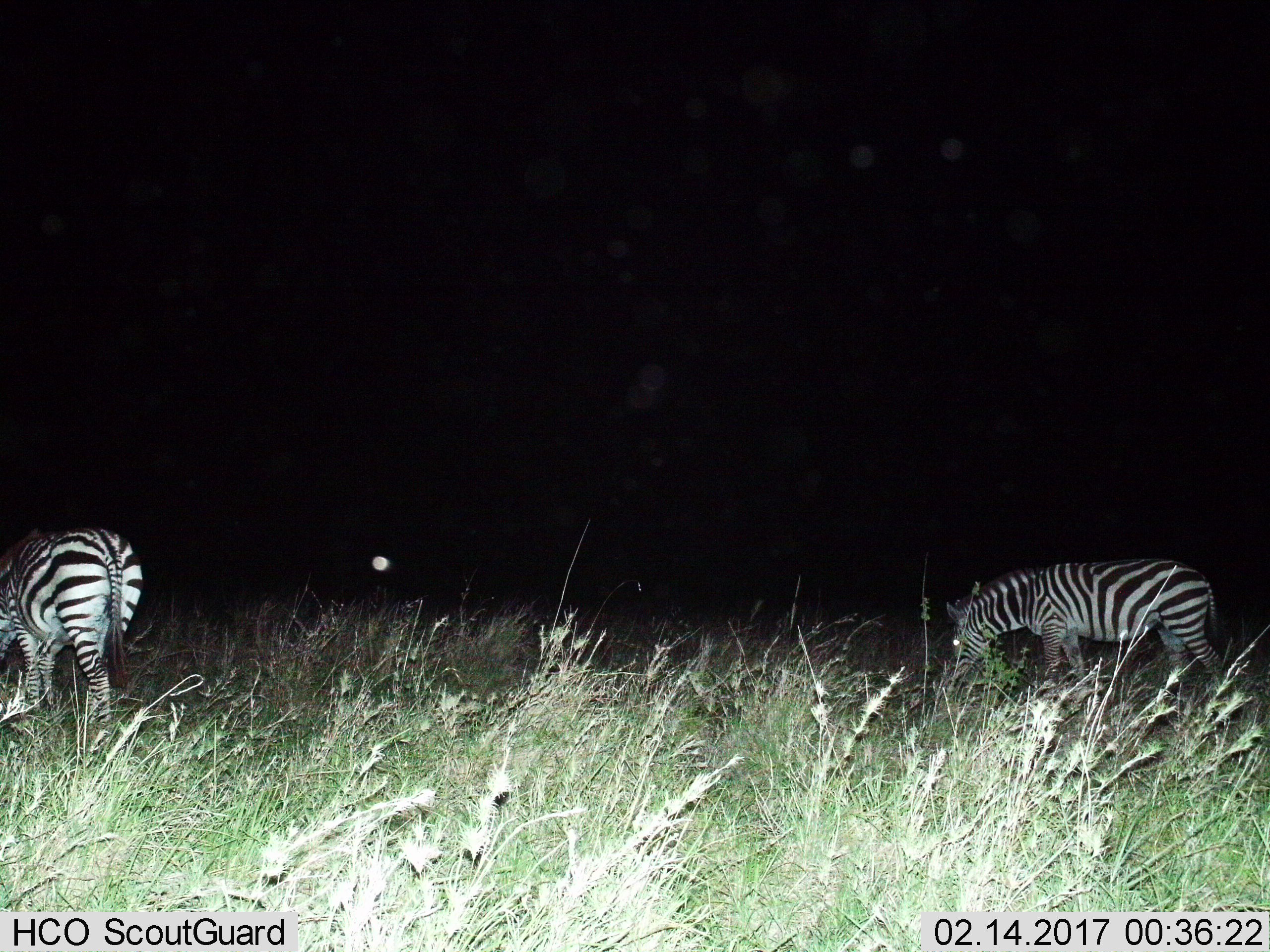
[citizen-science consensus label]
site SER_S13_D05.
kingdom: Animalia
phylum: Chordata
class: Mammalia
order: Perissodactyla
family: Equidae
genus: Equus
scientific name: Equus quagga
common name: plains zebra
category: zebraplains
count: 2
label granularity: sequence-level